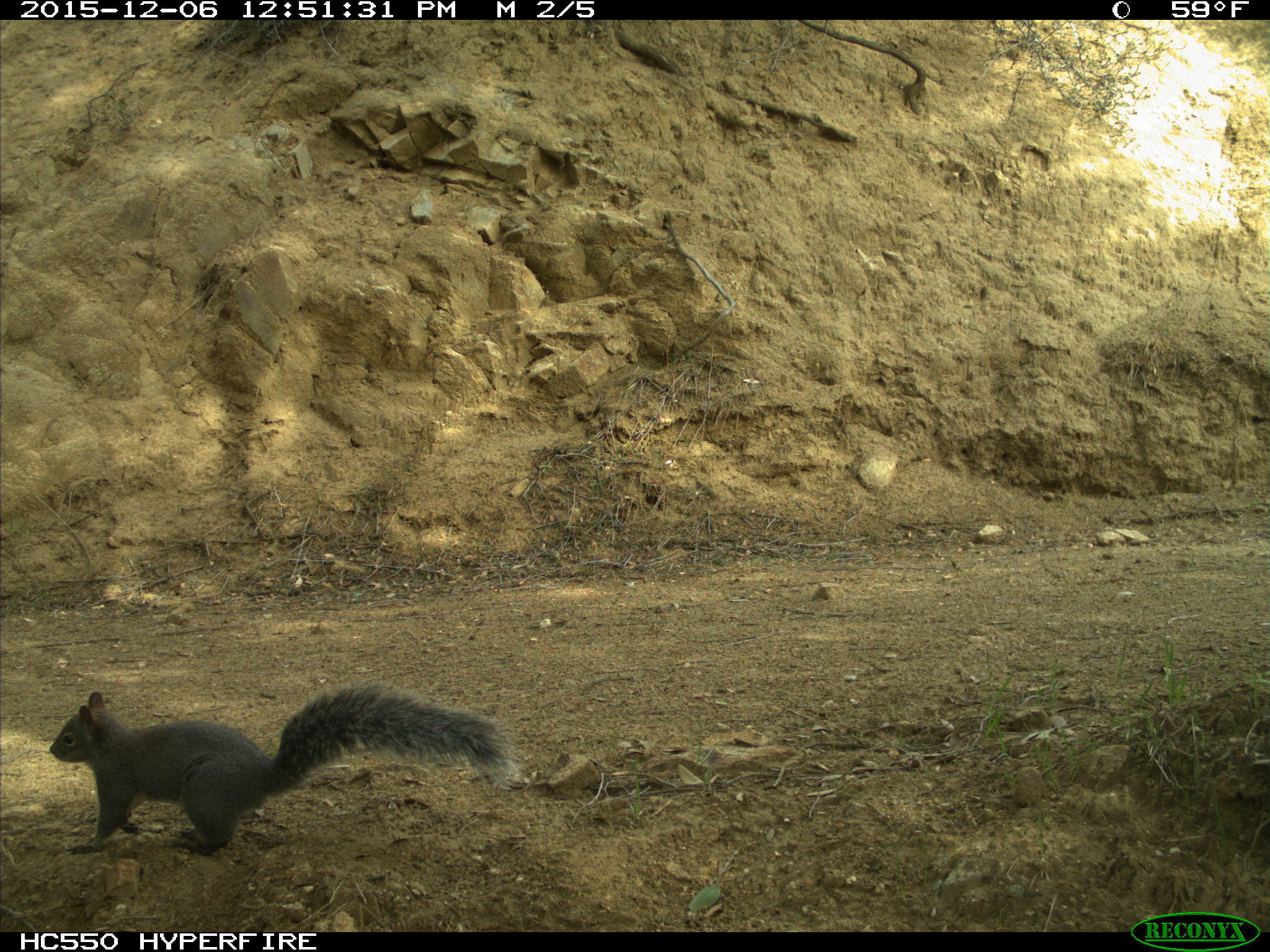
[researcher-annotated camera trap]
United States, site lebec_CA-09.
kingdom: Animalia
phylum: Chordata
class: Mammalia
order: Rodentia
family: Sciuridae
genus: Sciurus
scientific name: Sciurus carolinensis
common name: eastern gray squirrel